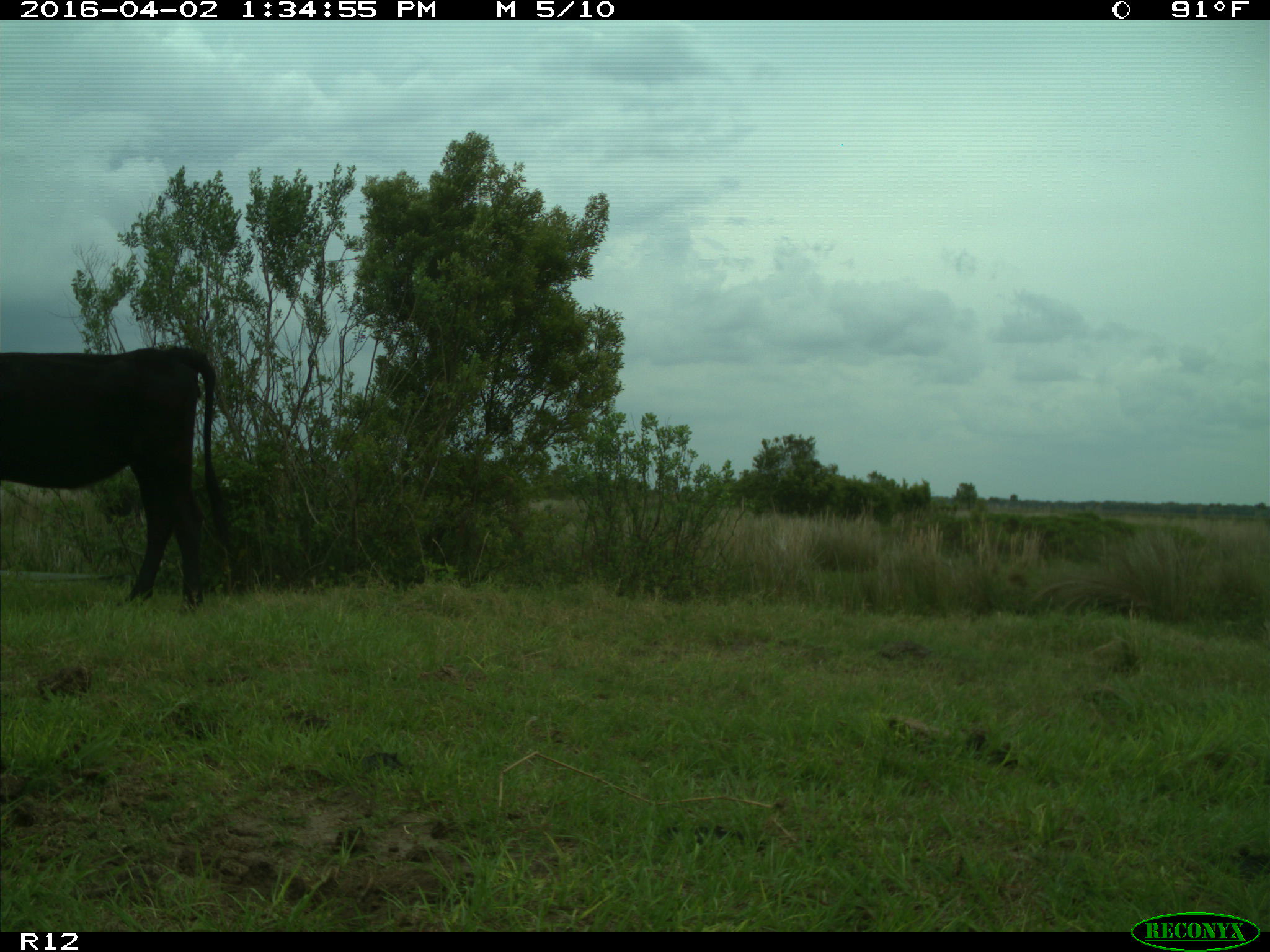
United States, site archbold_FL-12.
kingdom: Animalia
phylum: Chordata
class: Mammalia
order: Artiodactyla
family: Bovidae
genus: Bos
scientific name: Bos taurus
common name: domestic cow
Bos taurus (domestic cow).